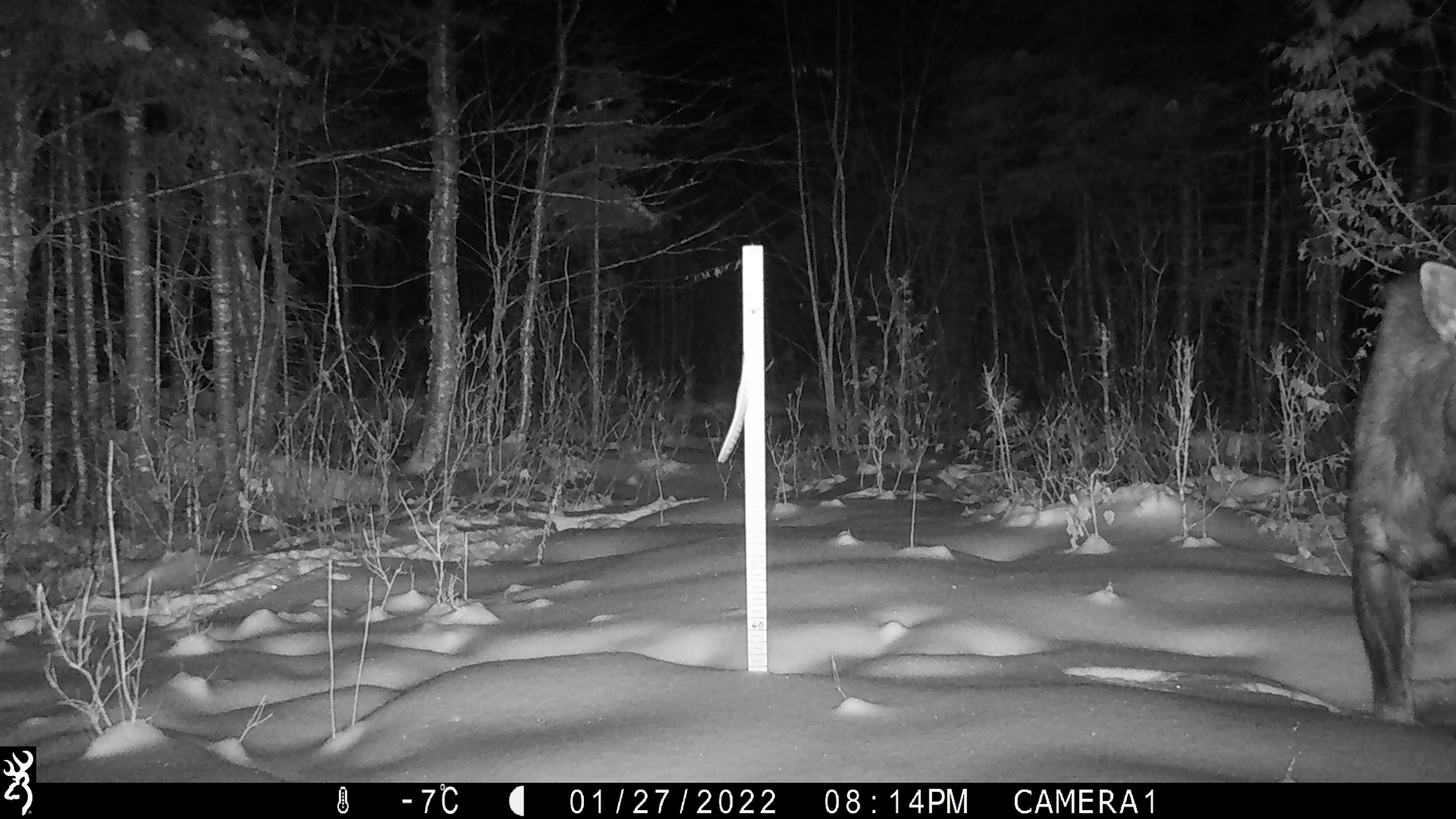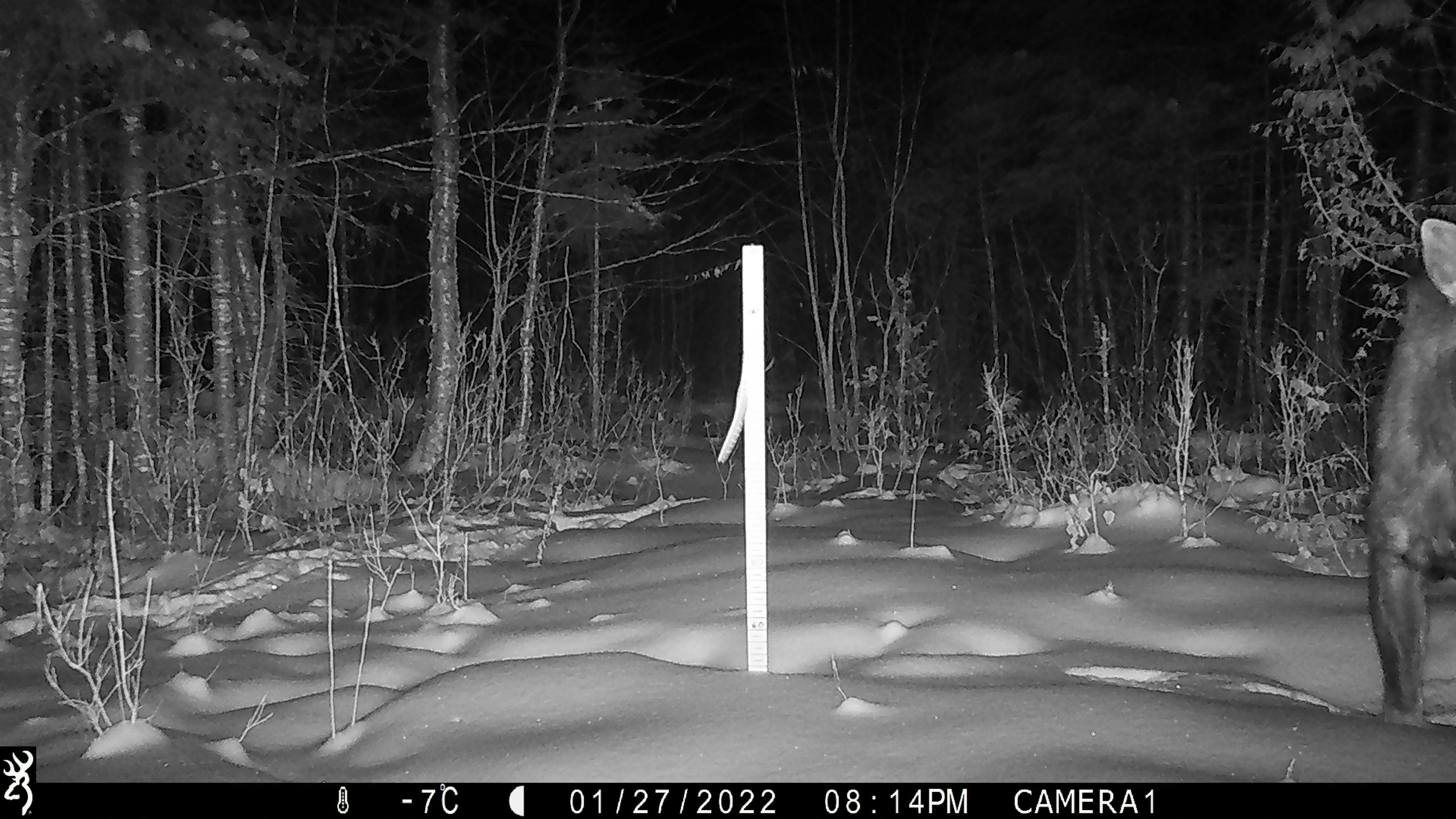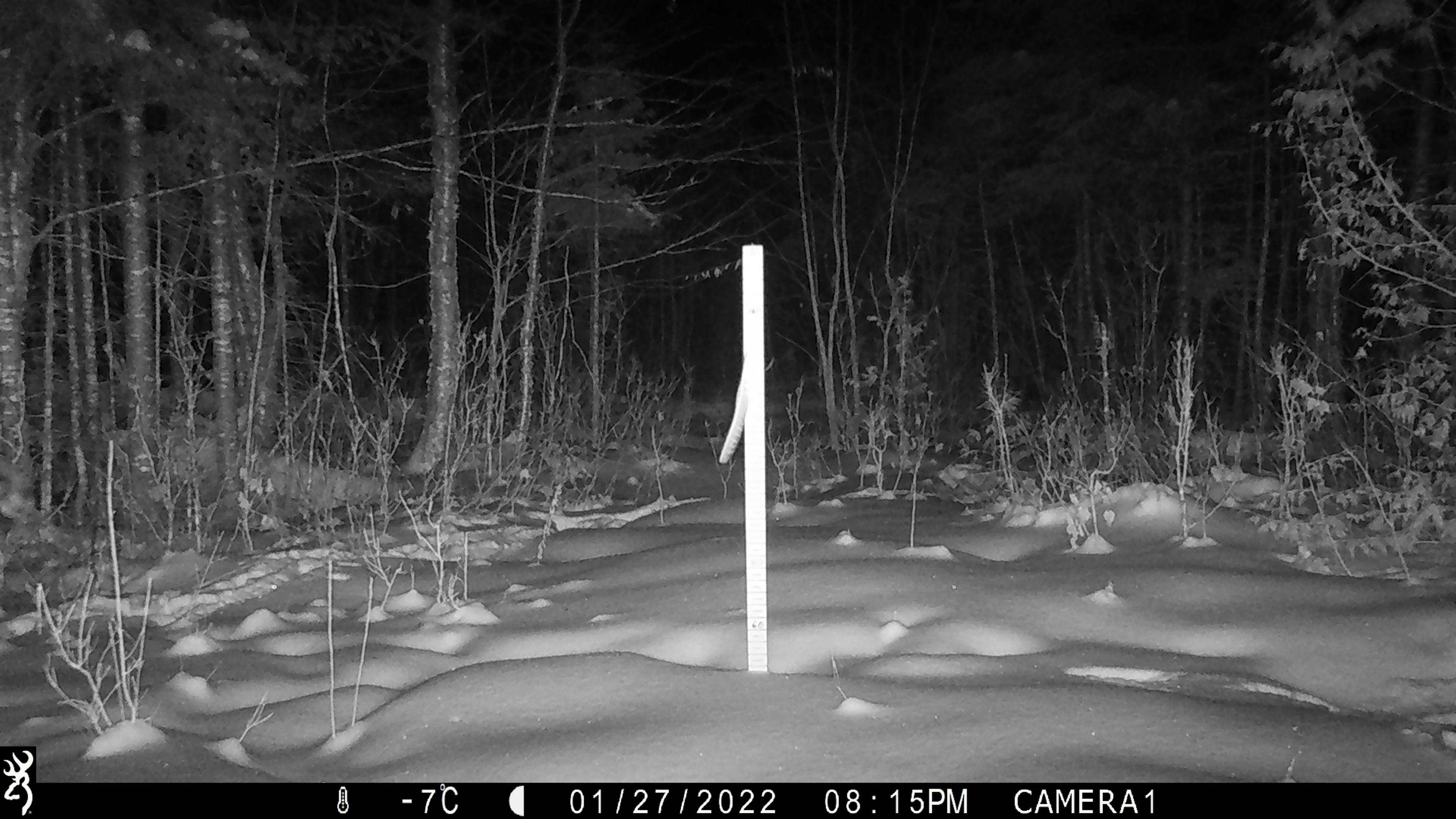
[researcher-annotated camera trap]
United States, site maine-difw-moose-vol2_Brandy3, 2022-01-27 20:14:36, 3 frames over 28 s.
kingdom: Animalia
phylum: Chordata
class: Mammalia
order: Artiodactyla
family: Cervidae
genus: Alces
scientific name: Alces alces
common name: moose